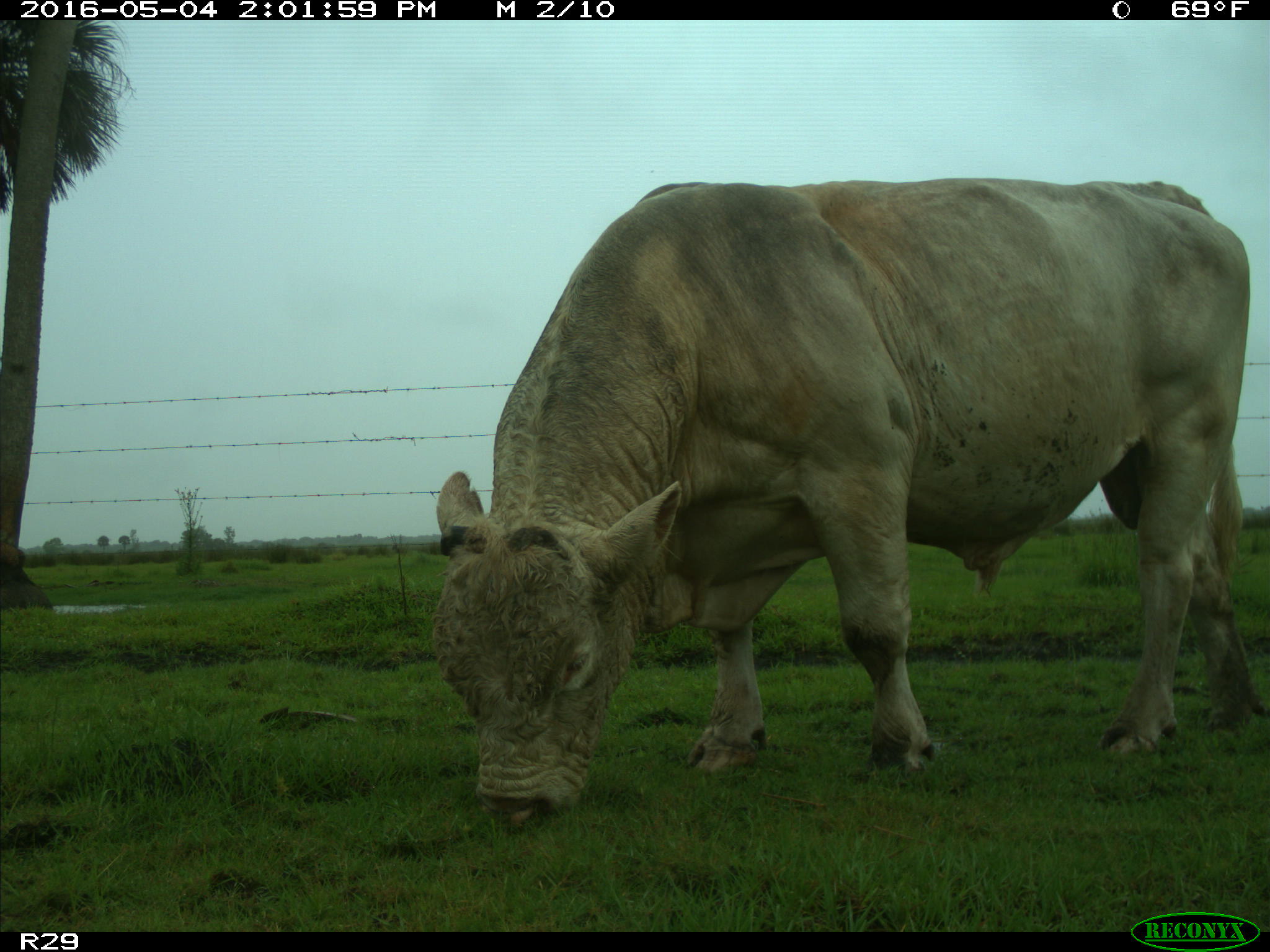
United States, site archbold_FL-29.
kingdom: Animalia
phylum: Chordata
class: Mammalia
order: Artiodactyla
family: Bovidae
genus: Bos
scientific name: Bos taurus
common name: domestic cow